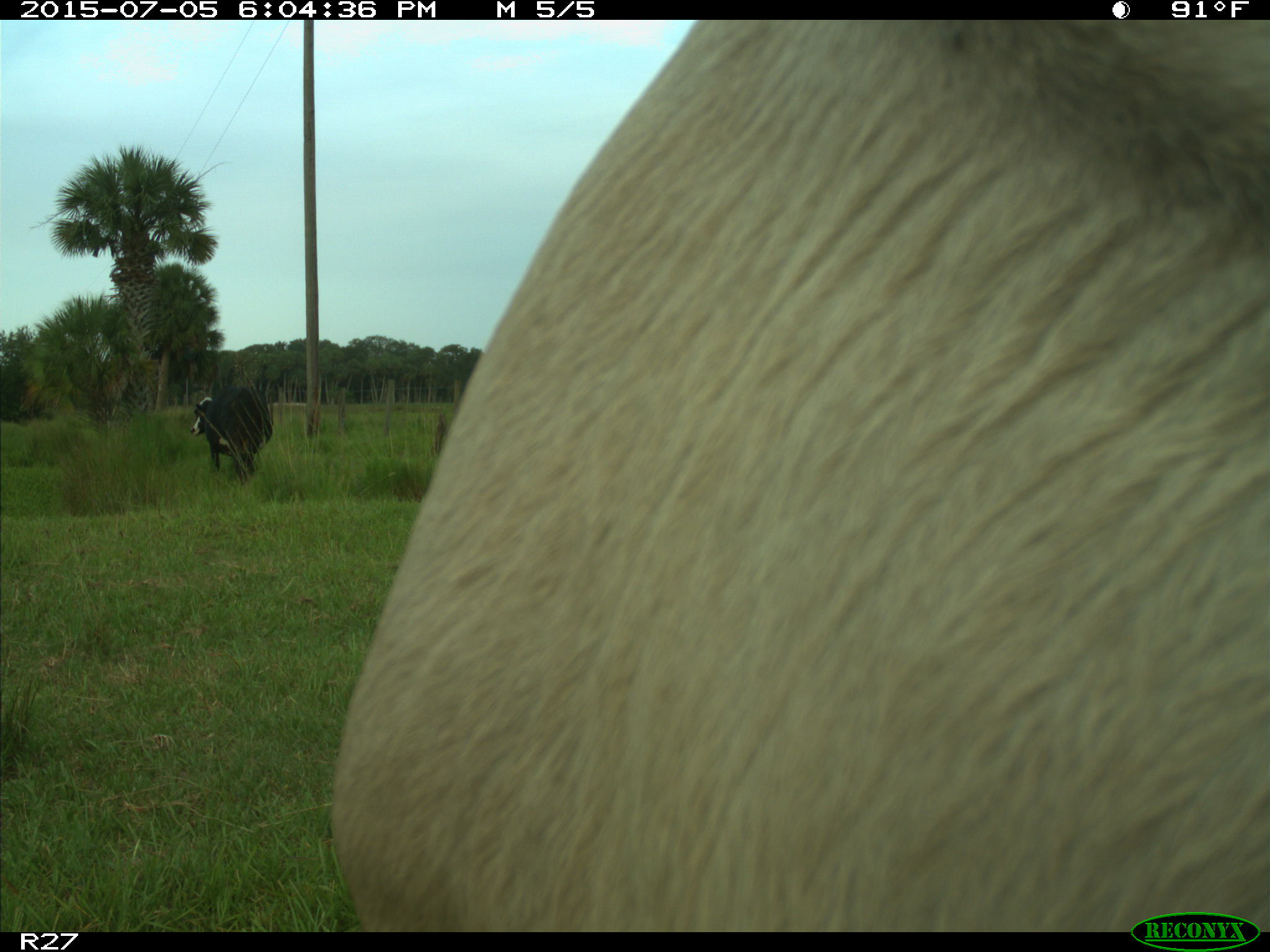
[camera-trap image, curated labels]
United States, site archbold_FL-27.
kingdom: Animalia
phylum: Chordata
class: Mammalia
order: Artiodactyla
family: Bovidae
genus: Bos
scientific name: Bos taurus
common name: domestic cow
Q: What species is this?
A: Bos taurus (domestic cow).